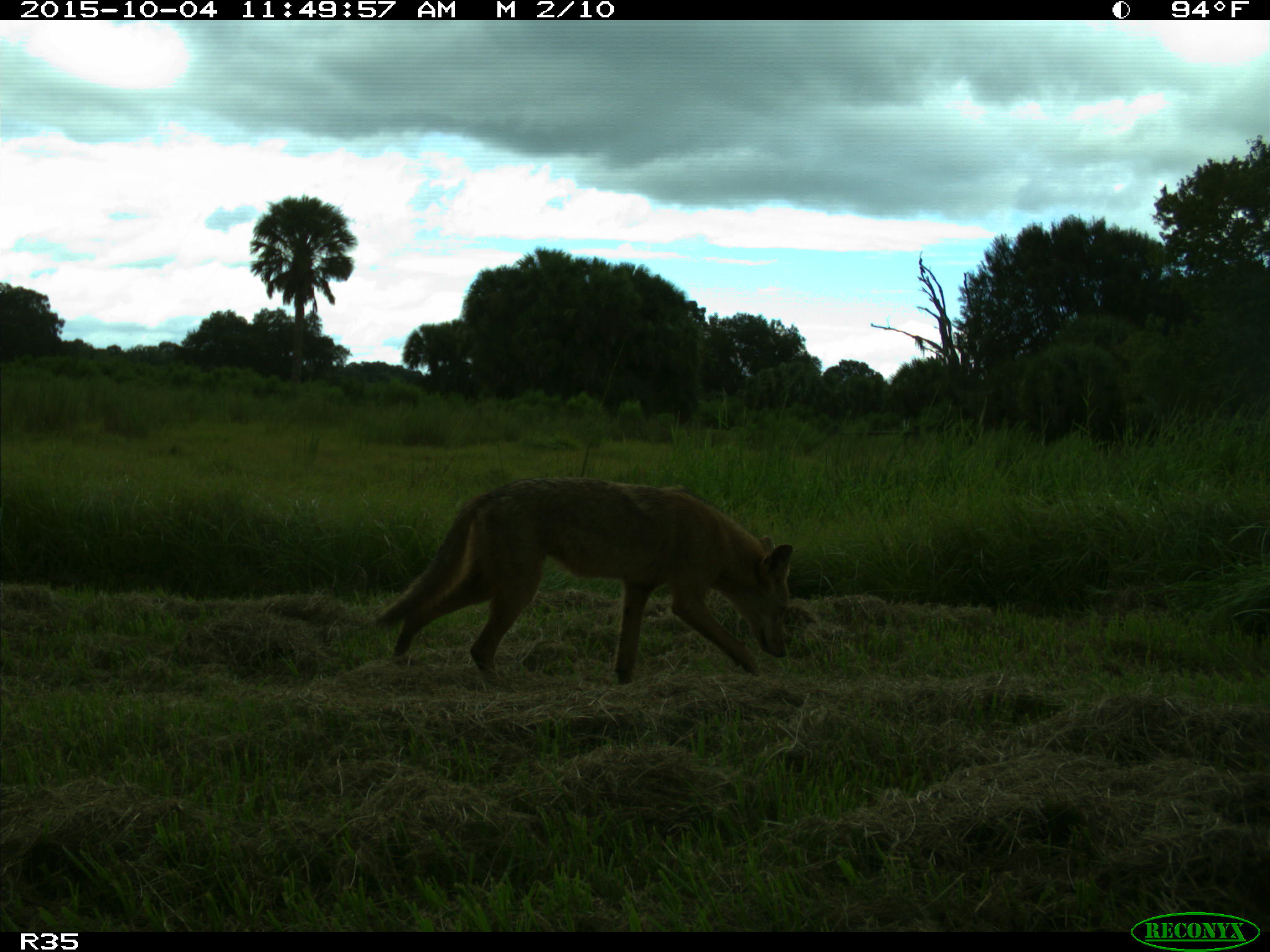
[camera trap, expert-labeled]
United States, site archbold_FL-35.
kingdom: Animalia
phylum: Chordata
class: Mammalia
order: Carnivora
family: Canidae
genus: Canis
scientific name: Canis latrans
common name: coyote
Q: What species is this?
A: Canis latrans (coyote).